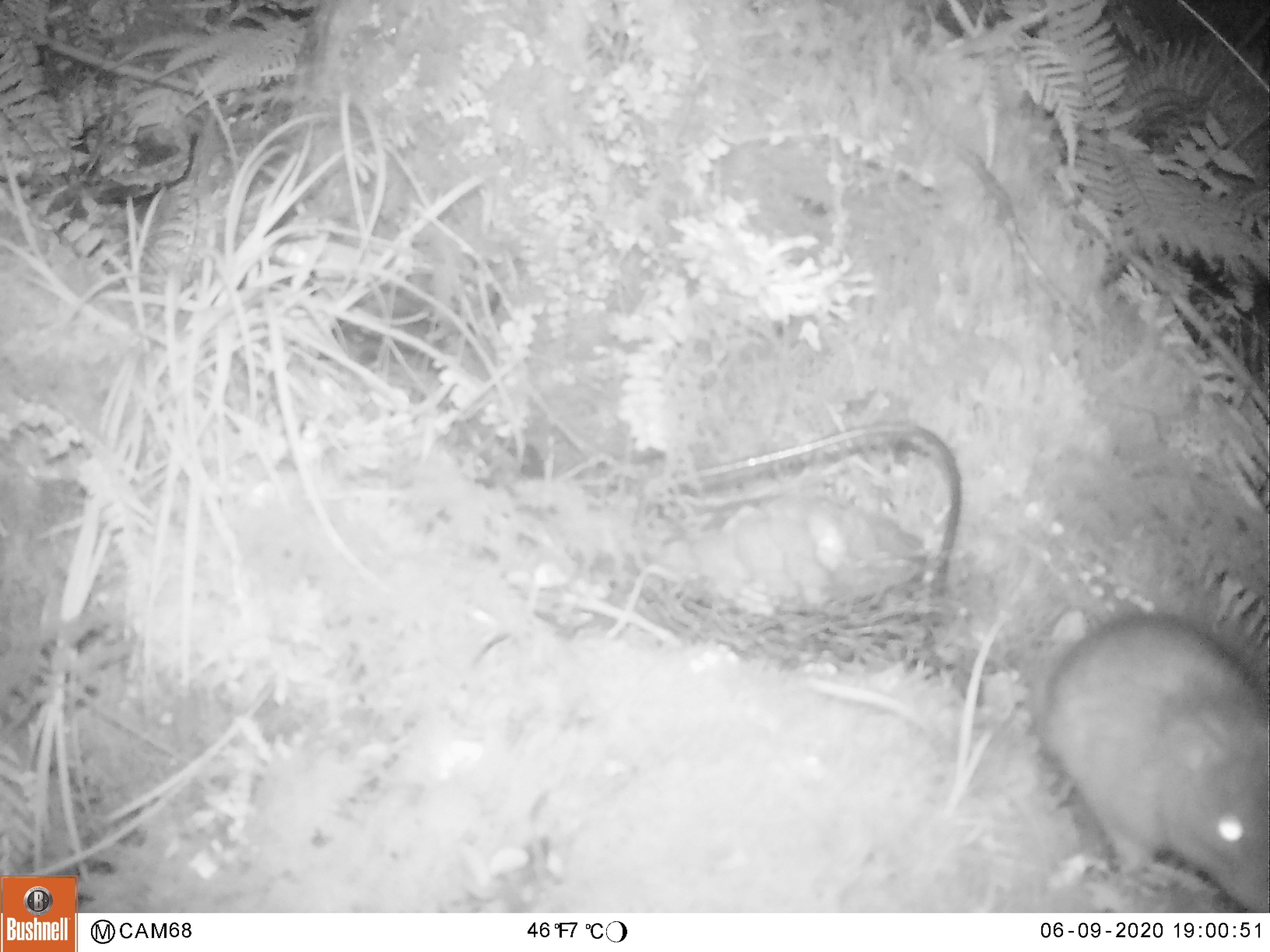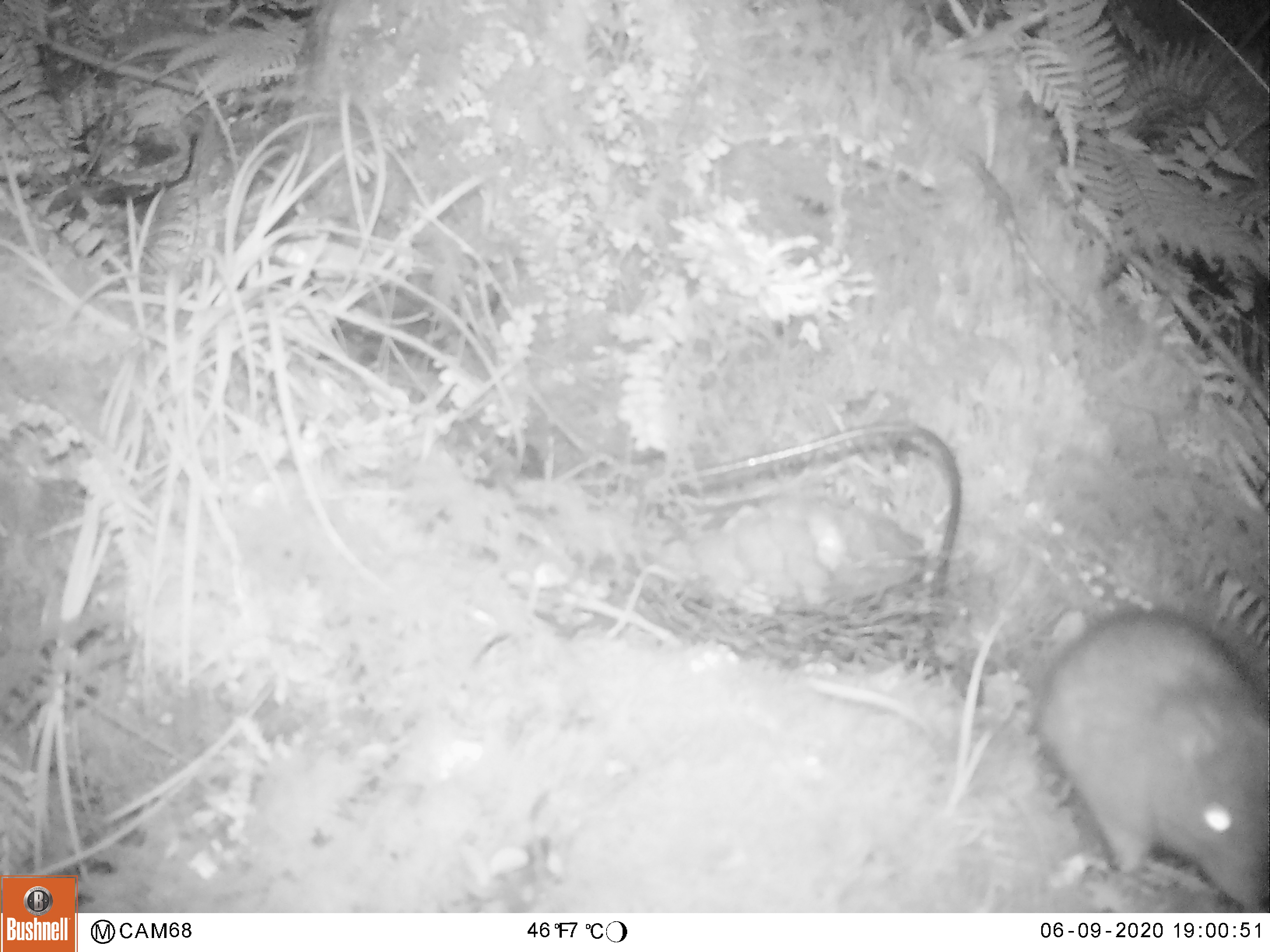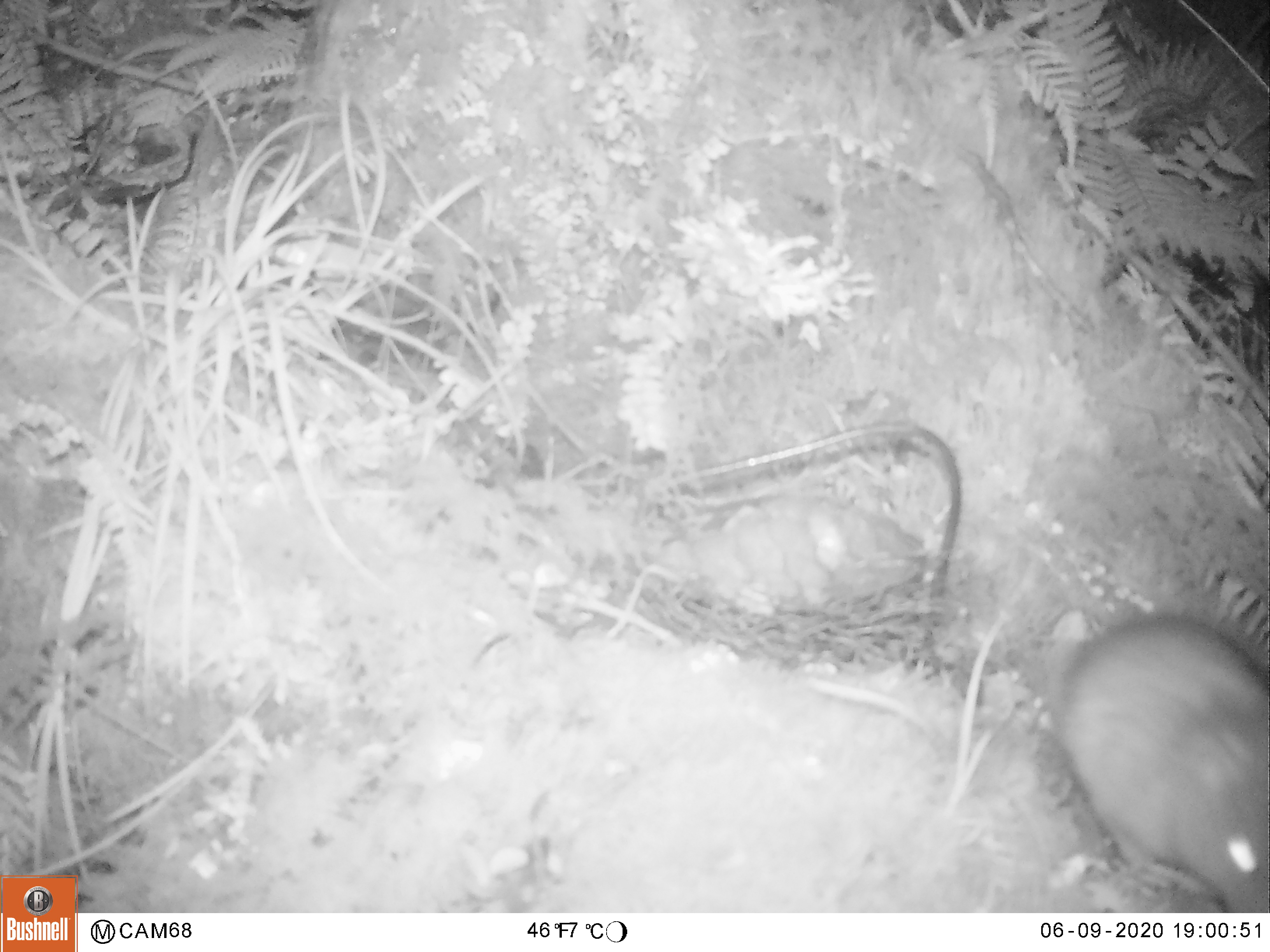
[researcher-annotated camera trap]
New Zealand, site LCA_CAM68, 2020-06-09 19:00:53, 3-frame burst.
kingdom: Animalia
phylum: Chordata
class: Mammalia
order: Rodentia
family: Muridae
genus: Rattus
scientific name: Rattus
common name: rat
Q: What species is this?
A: Rat (Rattus).